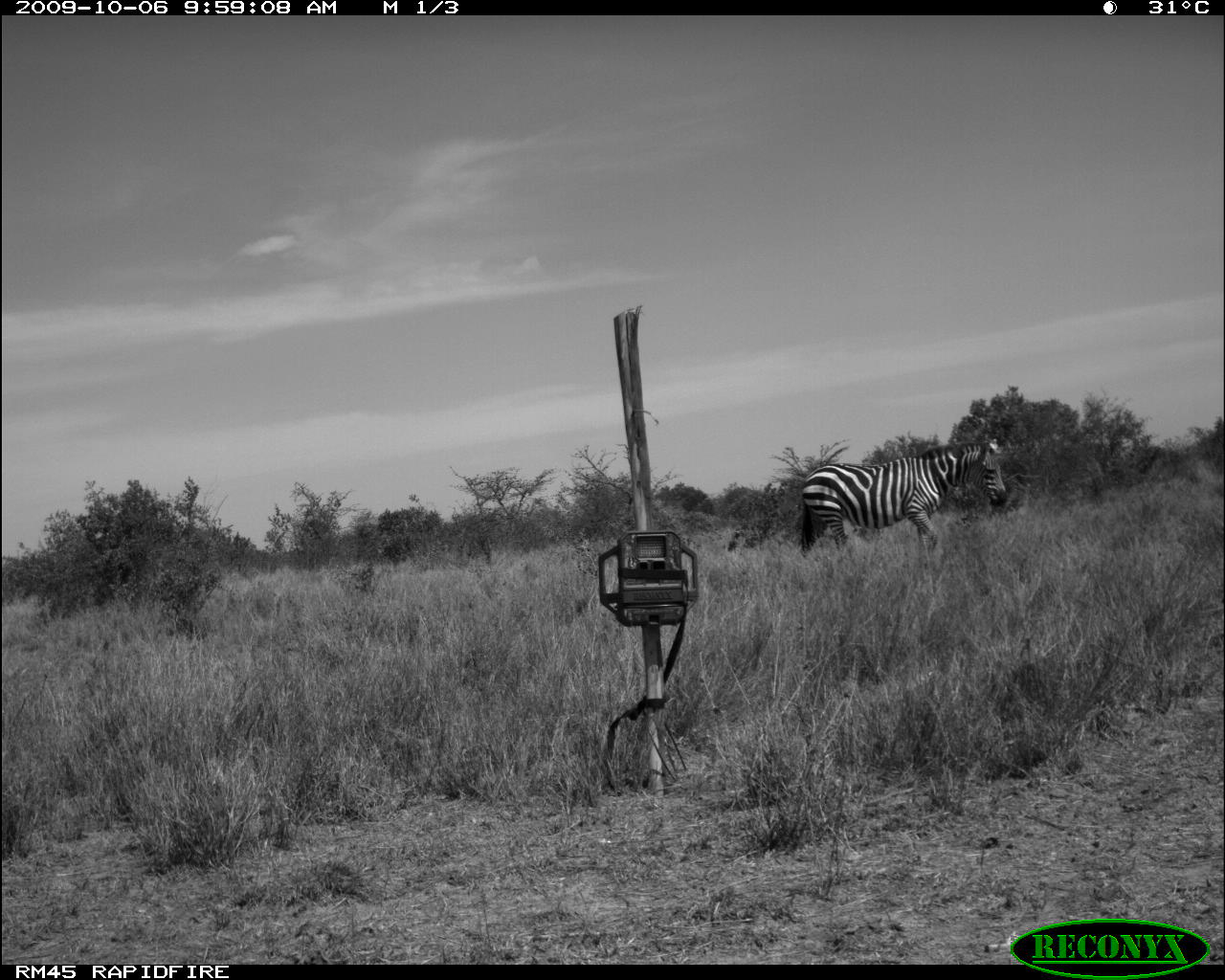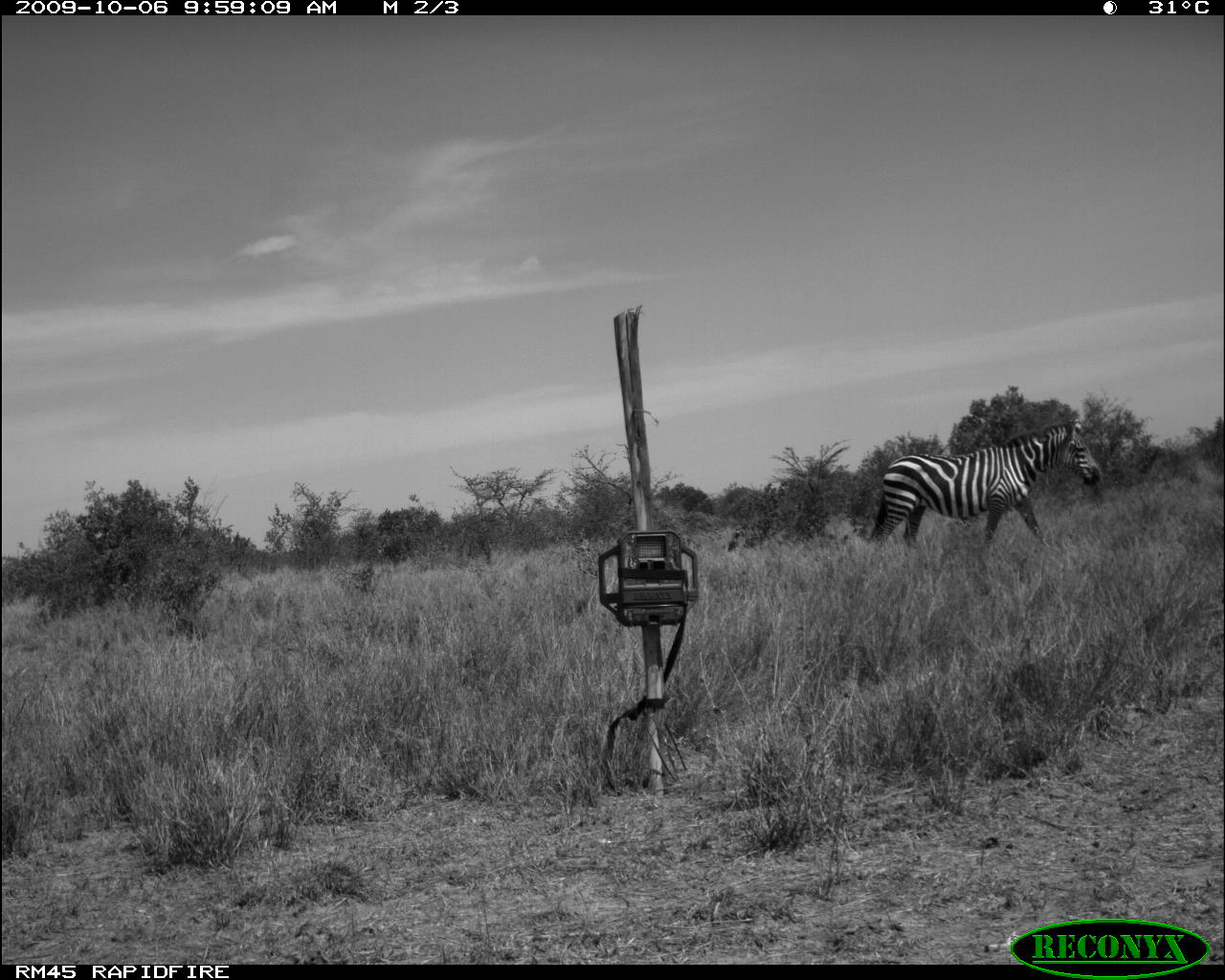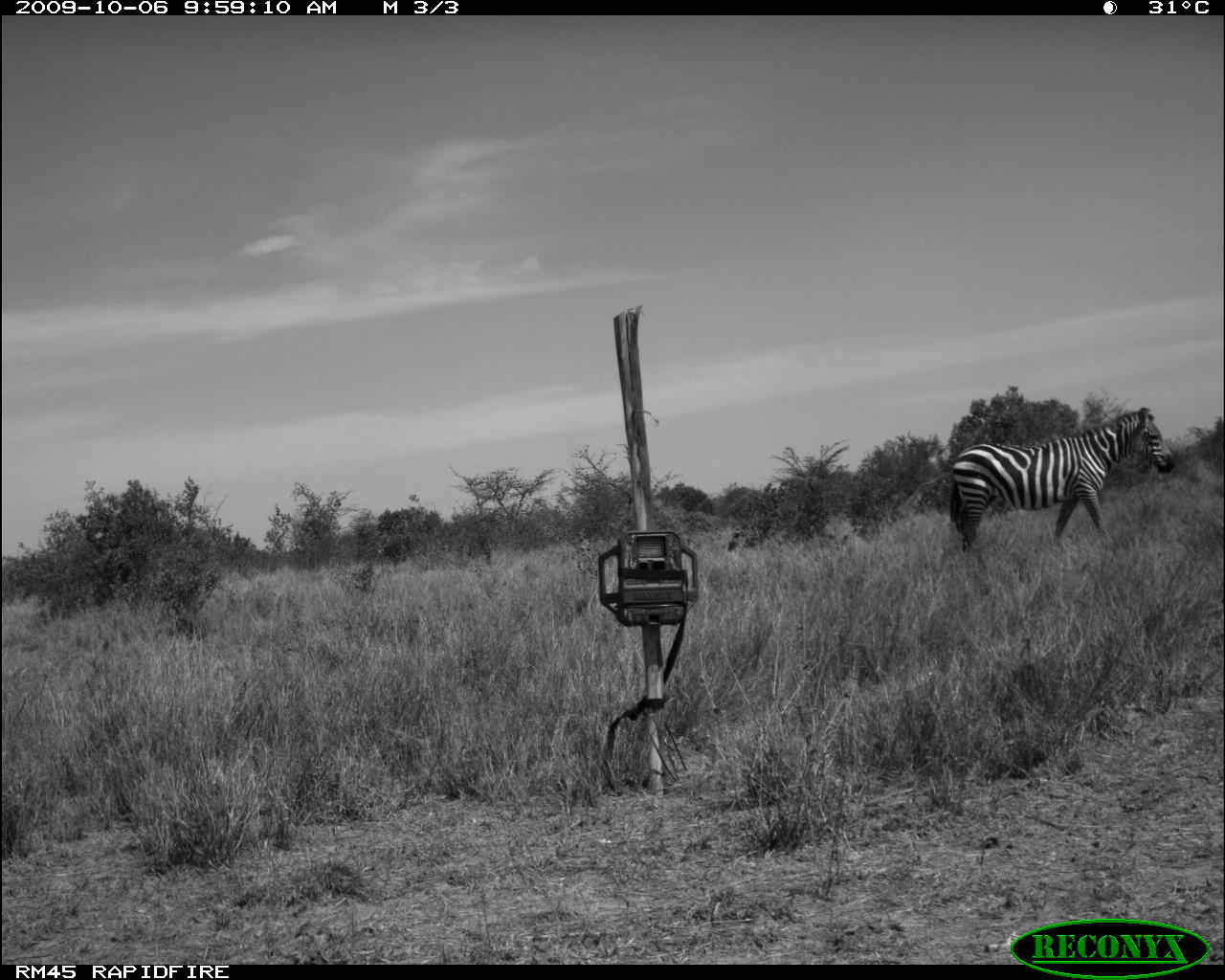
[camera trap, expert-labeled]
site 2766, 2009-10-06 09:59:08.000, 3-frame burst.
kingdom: Animalia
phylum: Chordata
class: Mammalia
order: Perissodactyla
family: Equidae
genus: Equus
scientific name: Equus quagga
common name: plains zebra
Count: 1.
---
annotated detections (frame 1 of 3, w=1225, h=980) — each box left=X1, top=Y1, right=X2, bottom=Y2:
equus quagga: left=799, top=441, right=1008, bottom=563